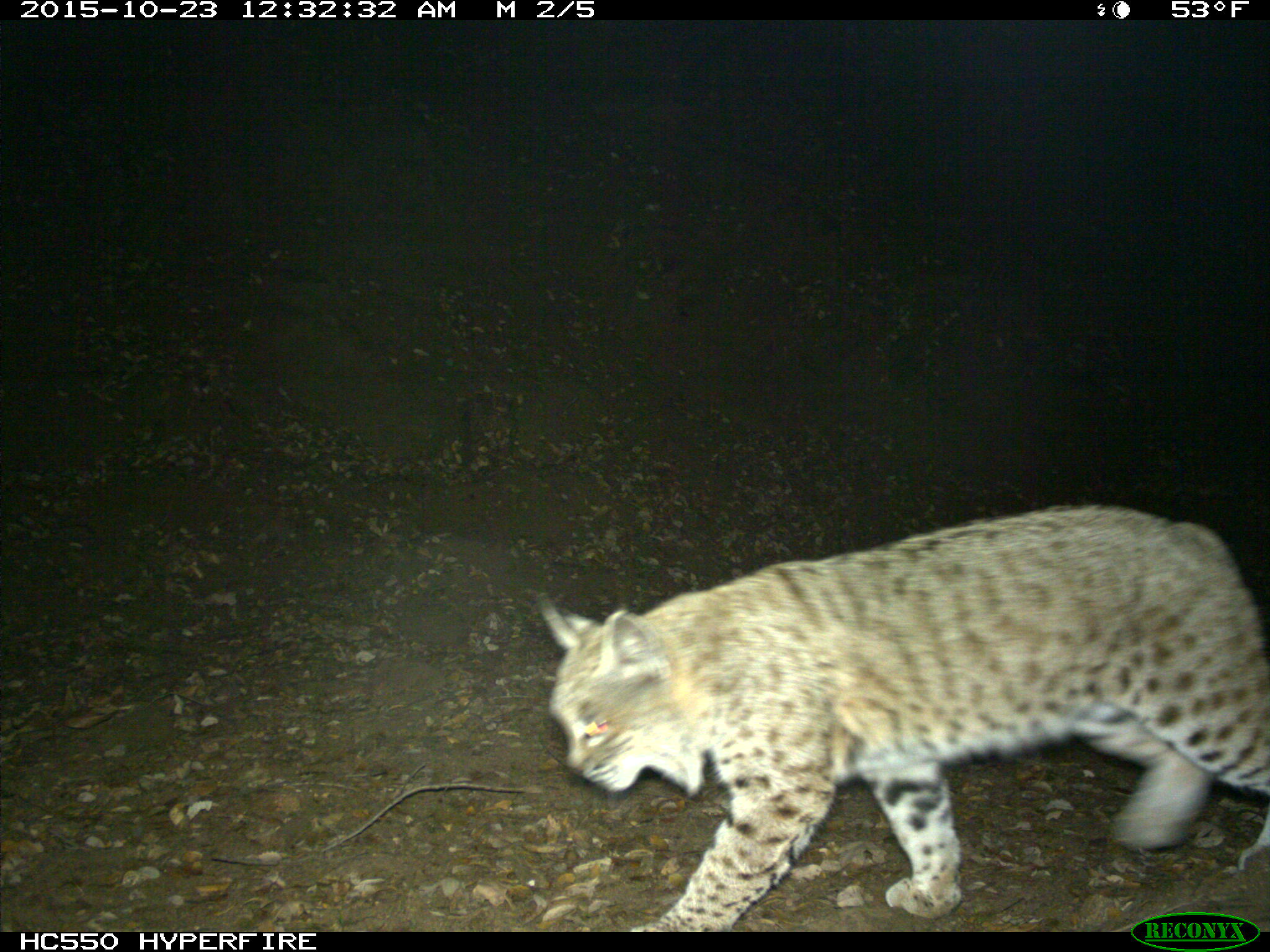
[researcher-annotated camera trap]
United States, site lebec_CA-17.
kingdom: Animalia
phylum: Chordata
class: Mammalia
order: Carnivora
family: Felidae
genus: Lynx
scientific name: Lynx rufus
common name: bobcat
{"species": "Lynx rufus (bobcat)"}